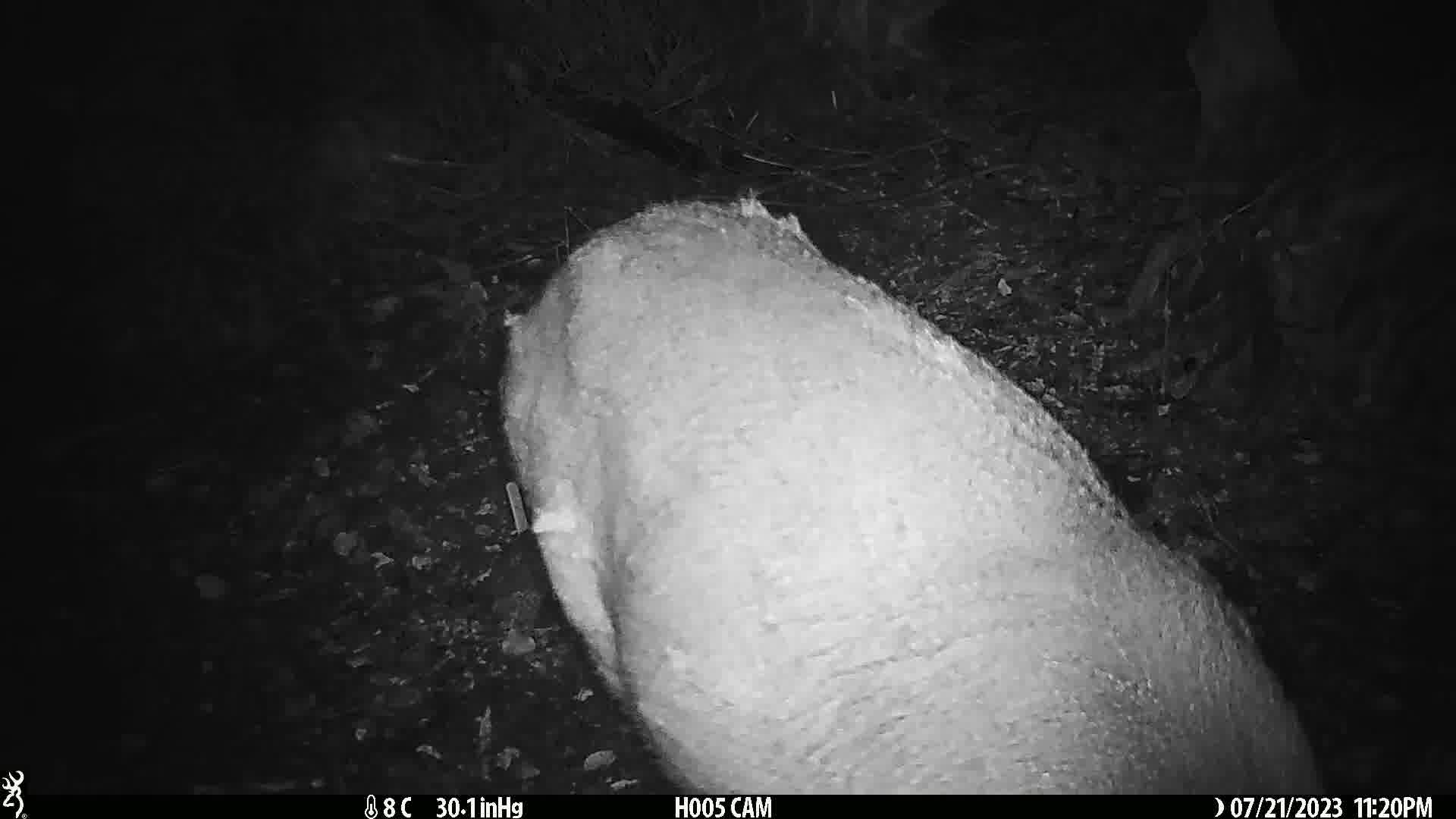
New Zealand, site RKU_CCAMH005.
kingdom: Animalia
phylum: Chordata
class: Mammalia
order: Artiodactyla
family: Cervidae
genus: Odocoileus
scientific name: Odocoileus virginianus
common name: white-tailed deer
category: white tailed deer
White tailed deer (white-tailed deer) (Odocoileus virginianus).